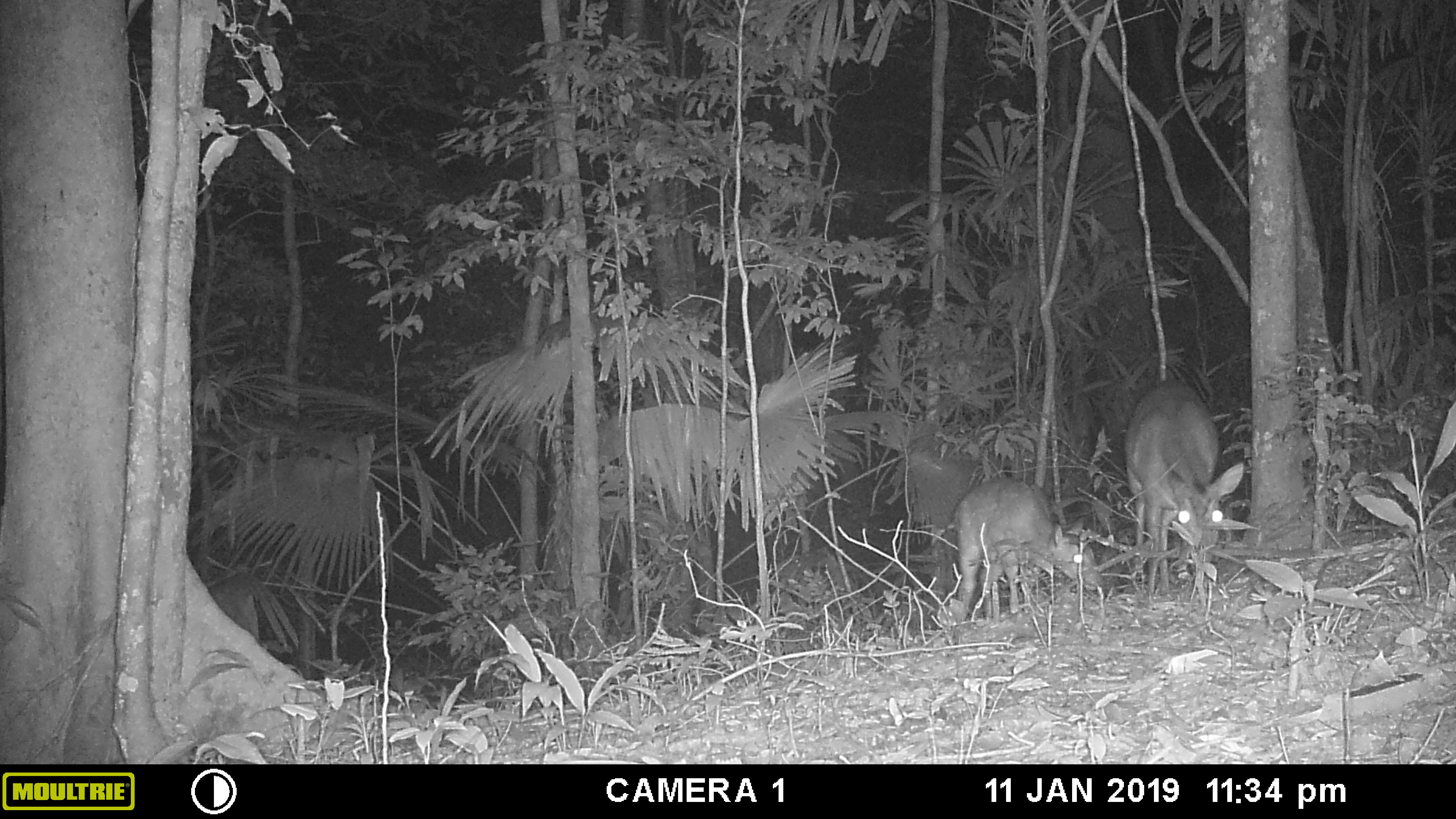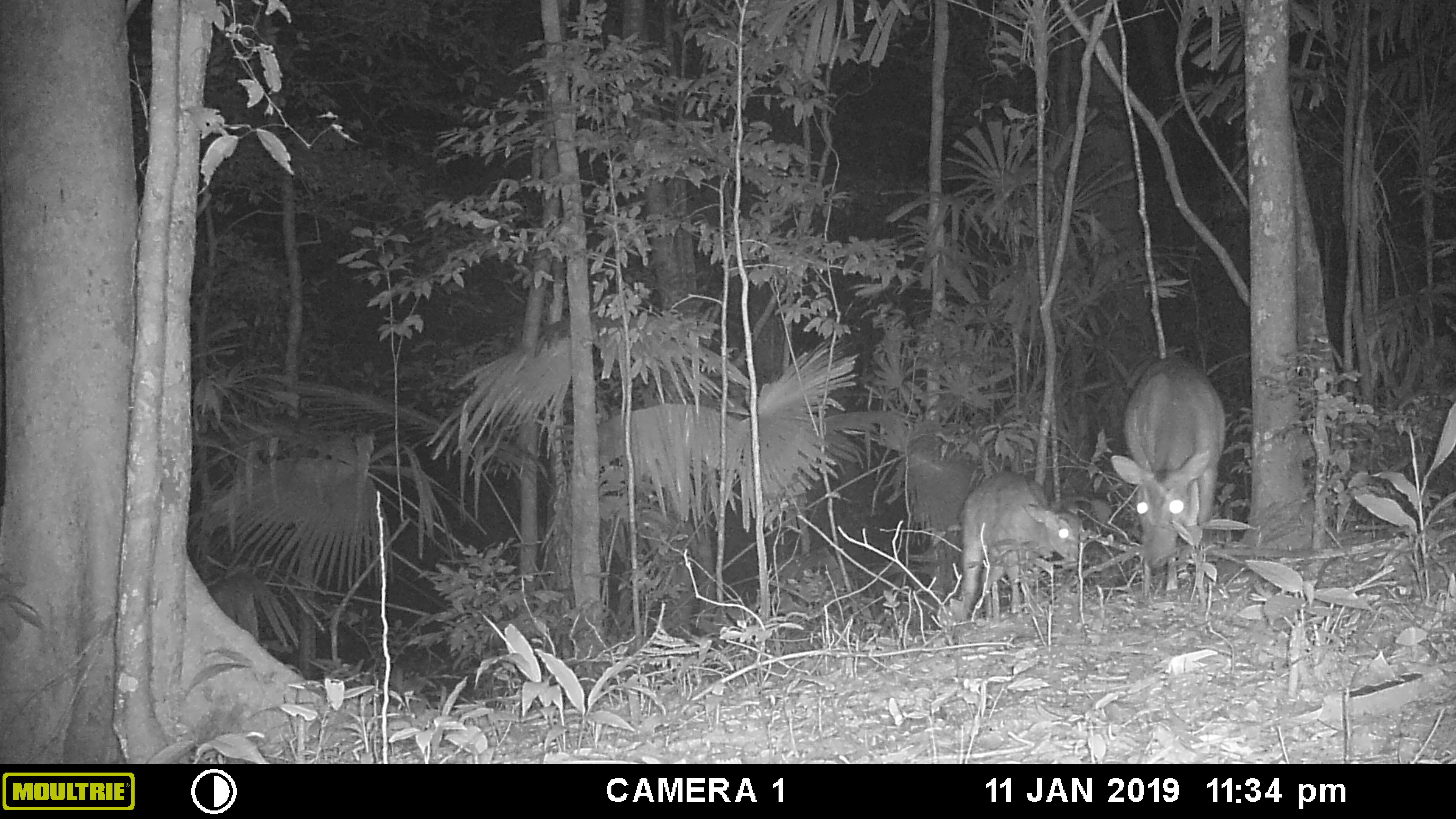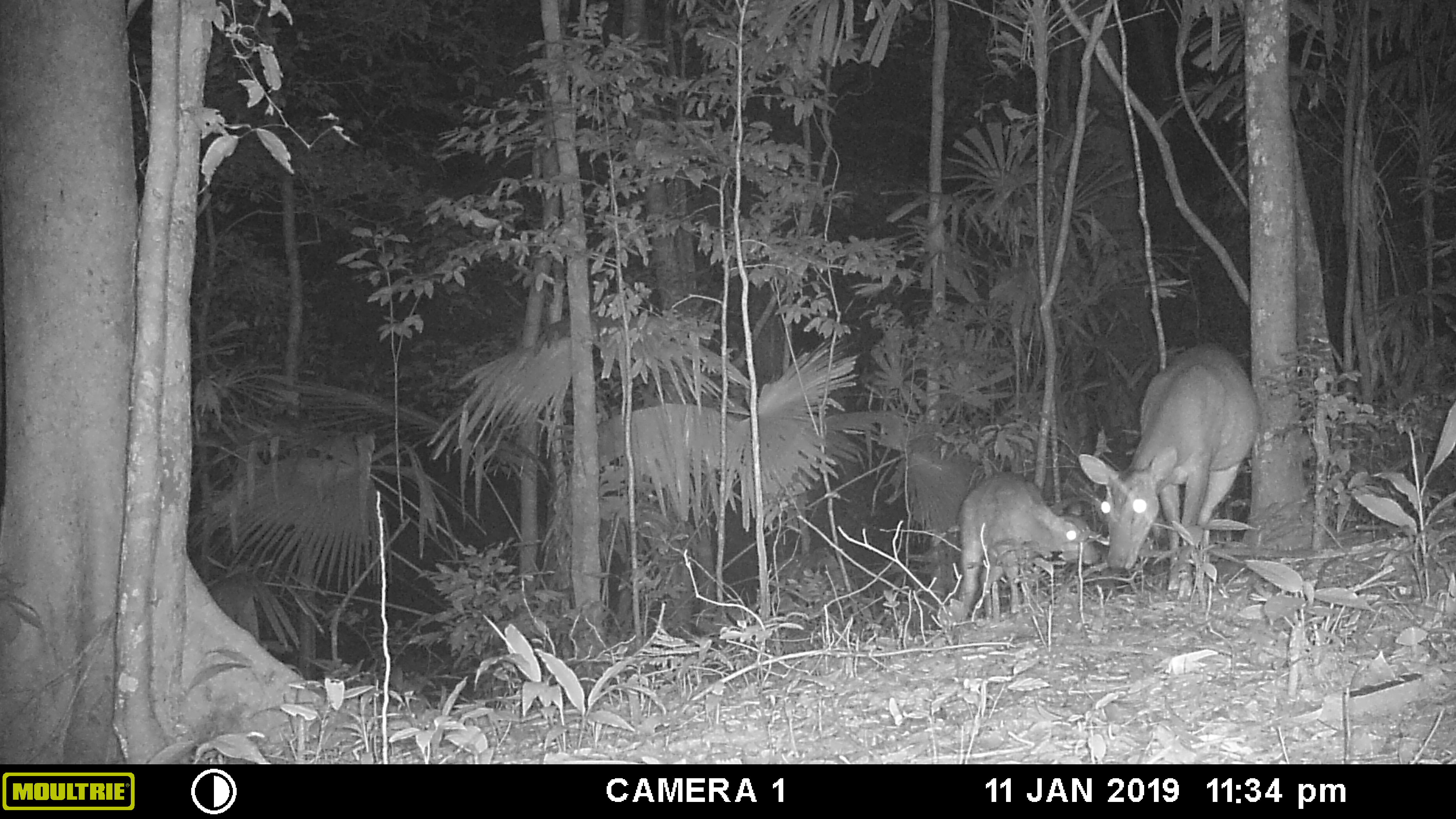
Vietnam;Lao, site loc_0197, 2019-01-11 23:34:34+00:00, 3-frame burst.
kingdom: Animalia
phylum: Chordata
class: Mammalia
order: Artiodactyla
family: Cervidae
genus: Muntiacus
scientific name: Muntiacus vuquangensis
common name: large-antlered muntjac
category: large antlered muntjac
Large antlered muntjac (large-antlered muntjac) (Muntiacus vuquangensis). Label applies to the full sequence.